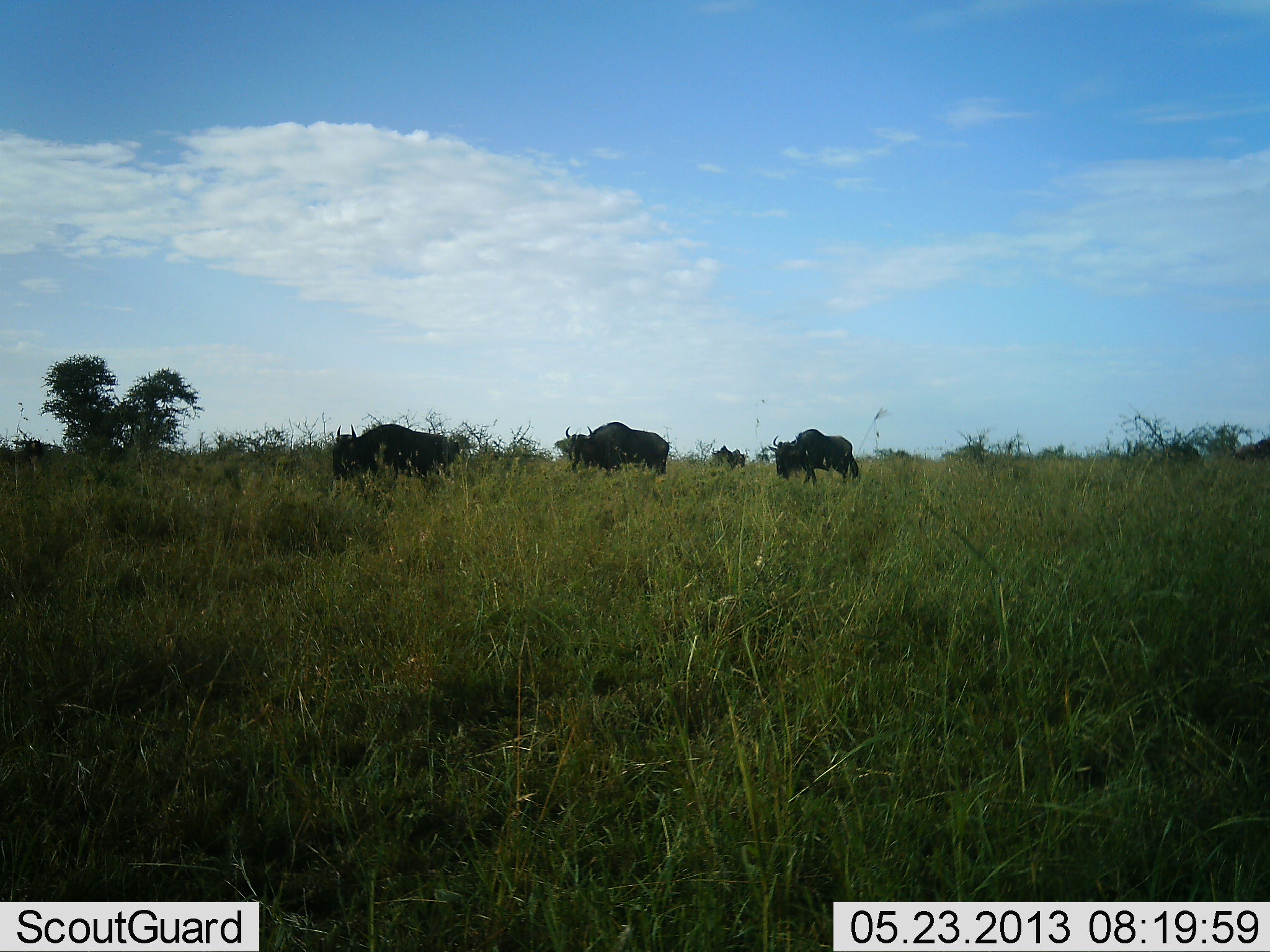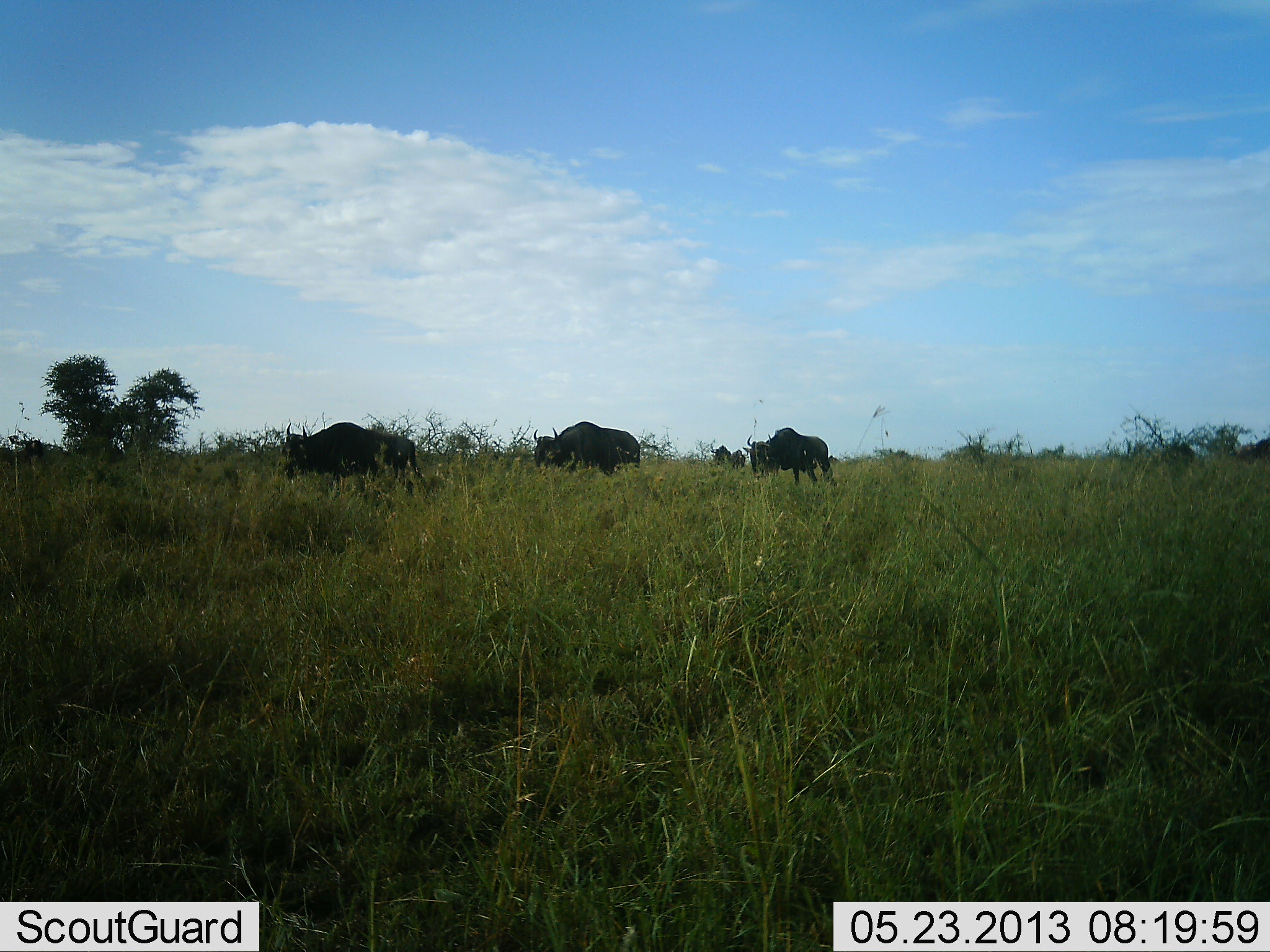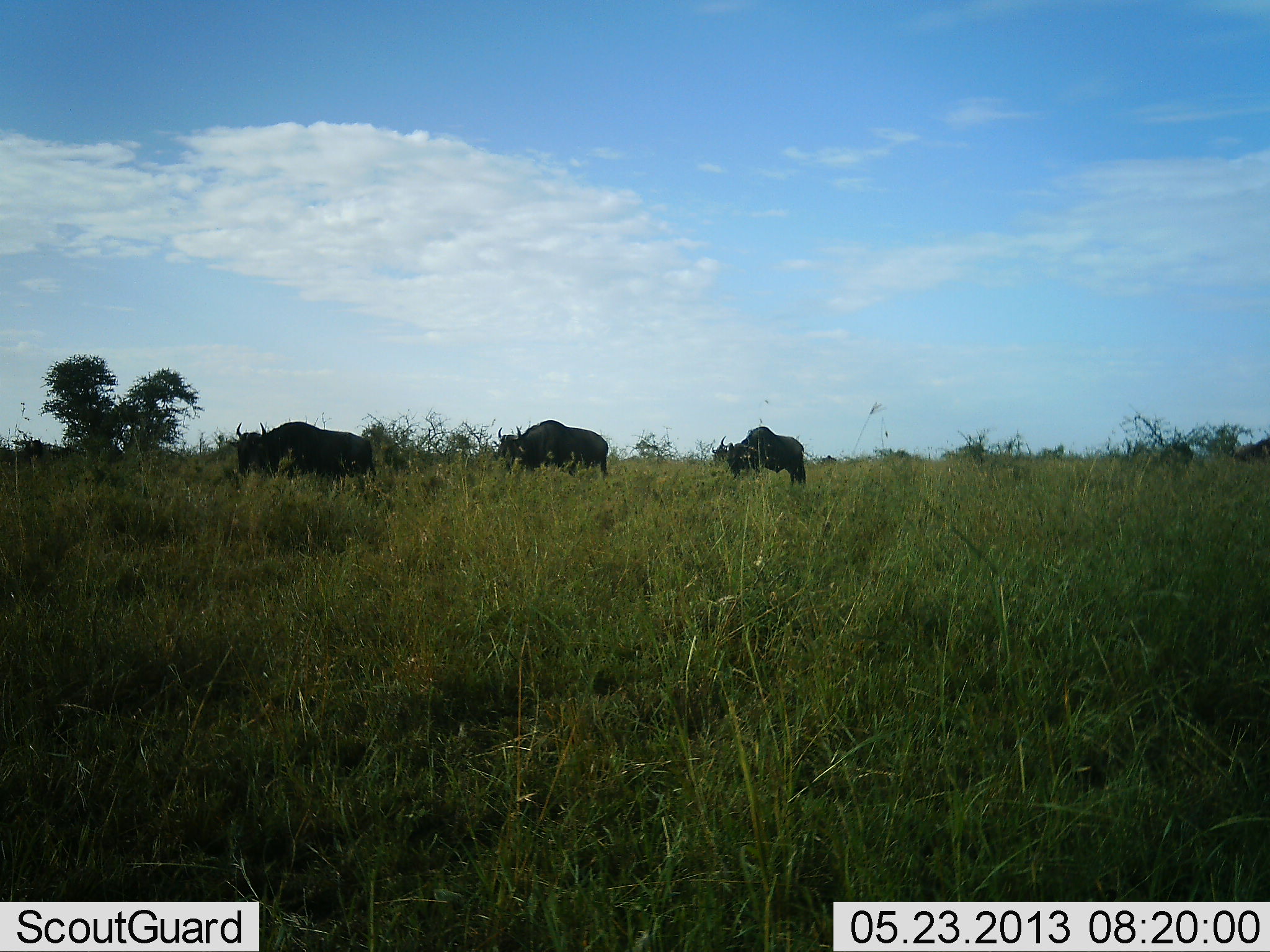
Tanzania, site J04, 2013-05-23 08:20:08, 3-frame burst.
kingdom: Animalia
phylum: Chordata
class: Mammalia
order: Artiodactyla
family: Bovidae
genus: Connochaetes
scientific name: Connochaetes taurinus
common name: blue wildebeest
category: wildebeest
Wildebeest (blue wildebeest) (Connochaetes taurinus), count 5. Behavior (volunteer vote fractions): standing 20%, resting 0%, moving 96%, interacting 0%. Young present (vote fraction): 0%. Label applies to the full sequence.